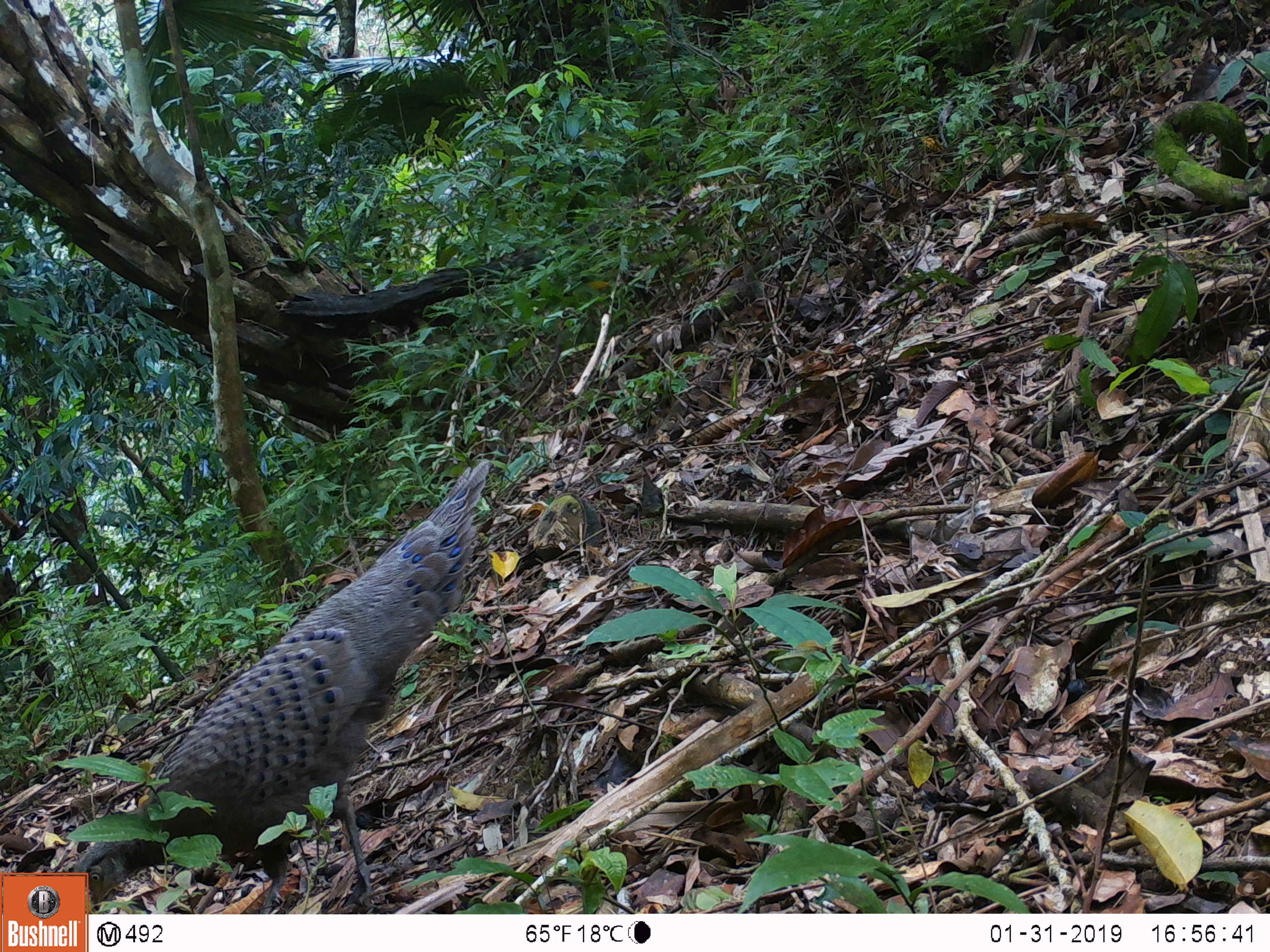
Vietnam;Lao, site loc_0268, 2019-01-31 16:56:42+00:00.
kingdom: Animalia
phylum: Chordata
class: Aves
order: Galliformes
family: Phasianidae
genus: Polyplectron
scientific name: Polyplectron bicalcaratum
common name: gray peacock-pheasant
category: grey peacock pheasant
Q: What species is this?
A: Grey peacock pheasant (gray peacock-pheasant) (Polyplectron bicalcaratum).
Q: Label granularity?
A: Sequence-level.